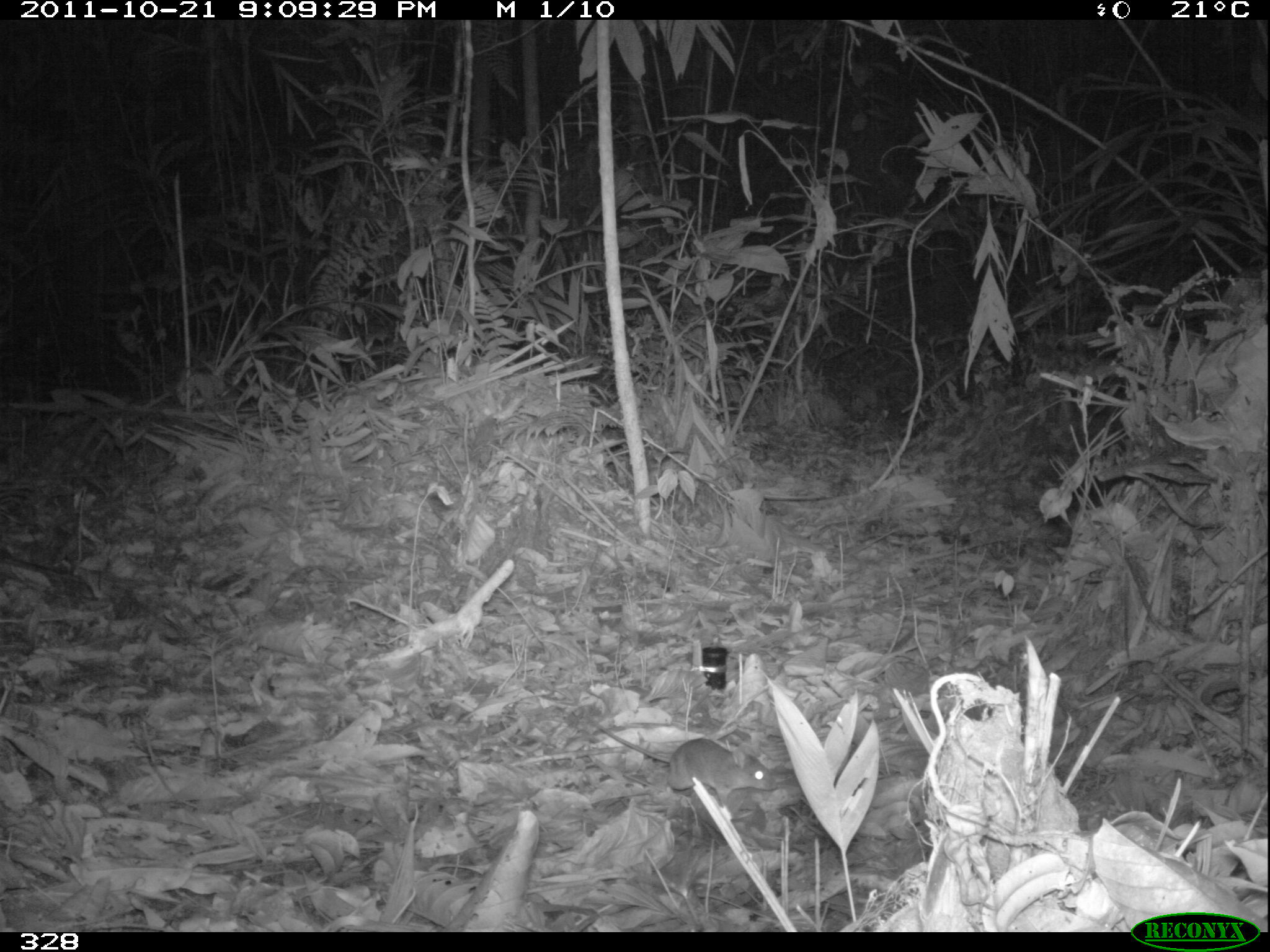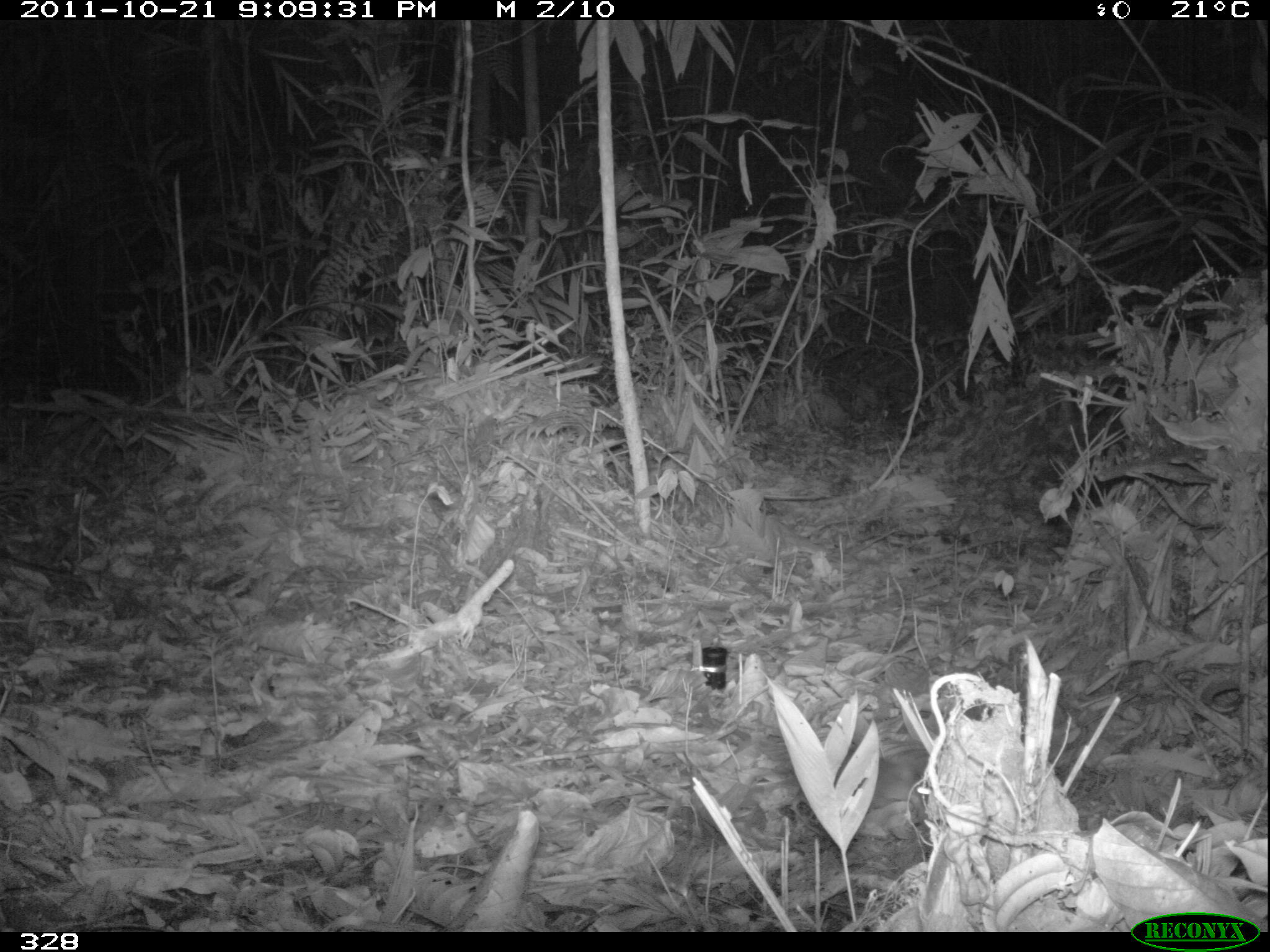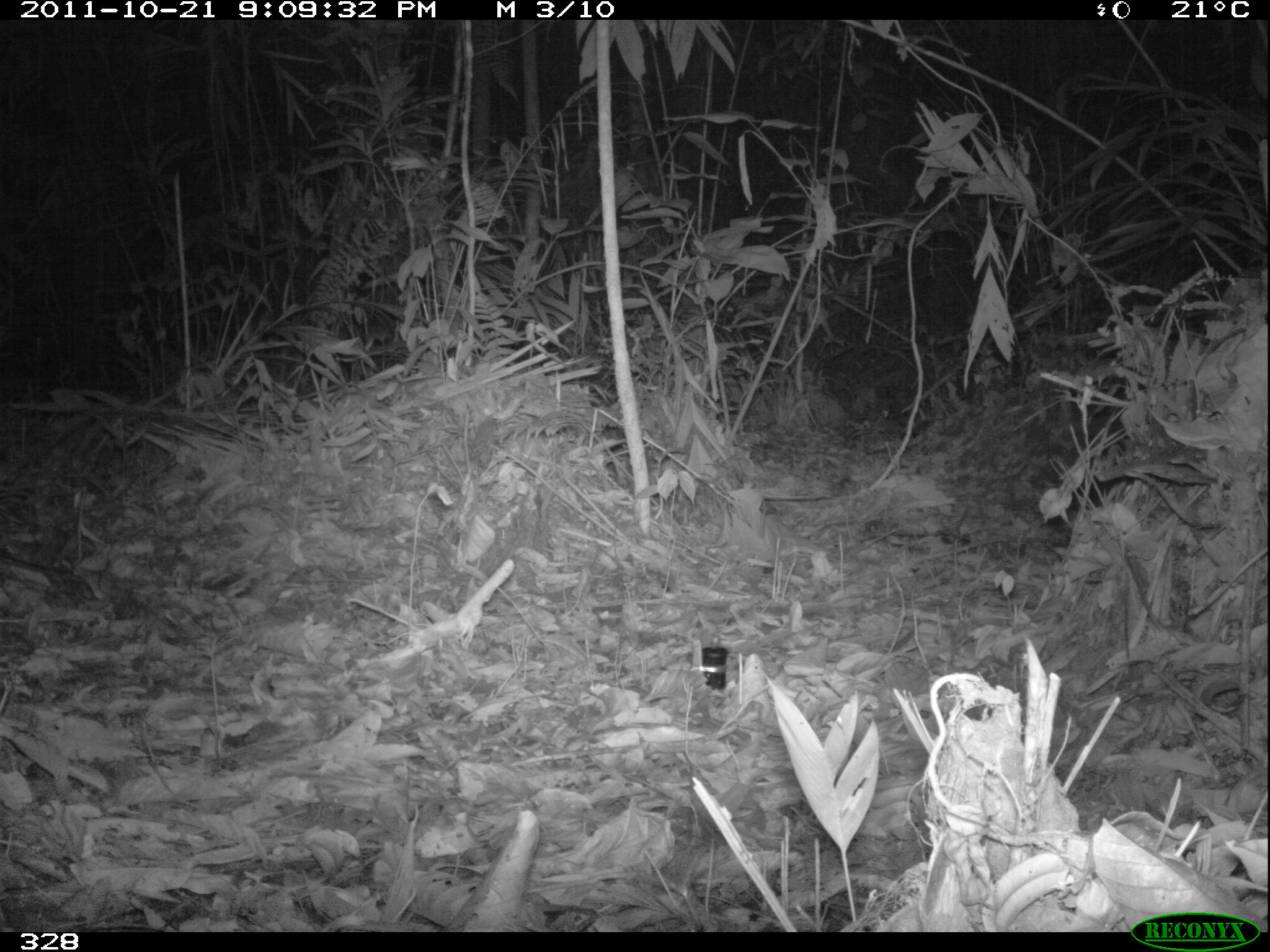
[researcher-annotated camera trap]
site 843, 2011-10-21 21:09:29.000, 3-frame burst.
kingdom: Animalia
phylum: Chordata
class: Mammalia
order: Rodentia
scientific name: Rodentia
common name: rodents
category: unknown rodent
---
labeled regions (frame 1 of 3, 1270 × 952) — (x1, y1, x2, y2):
unknown rodent: (587, 716, 779, 810)